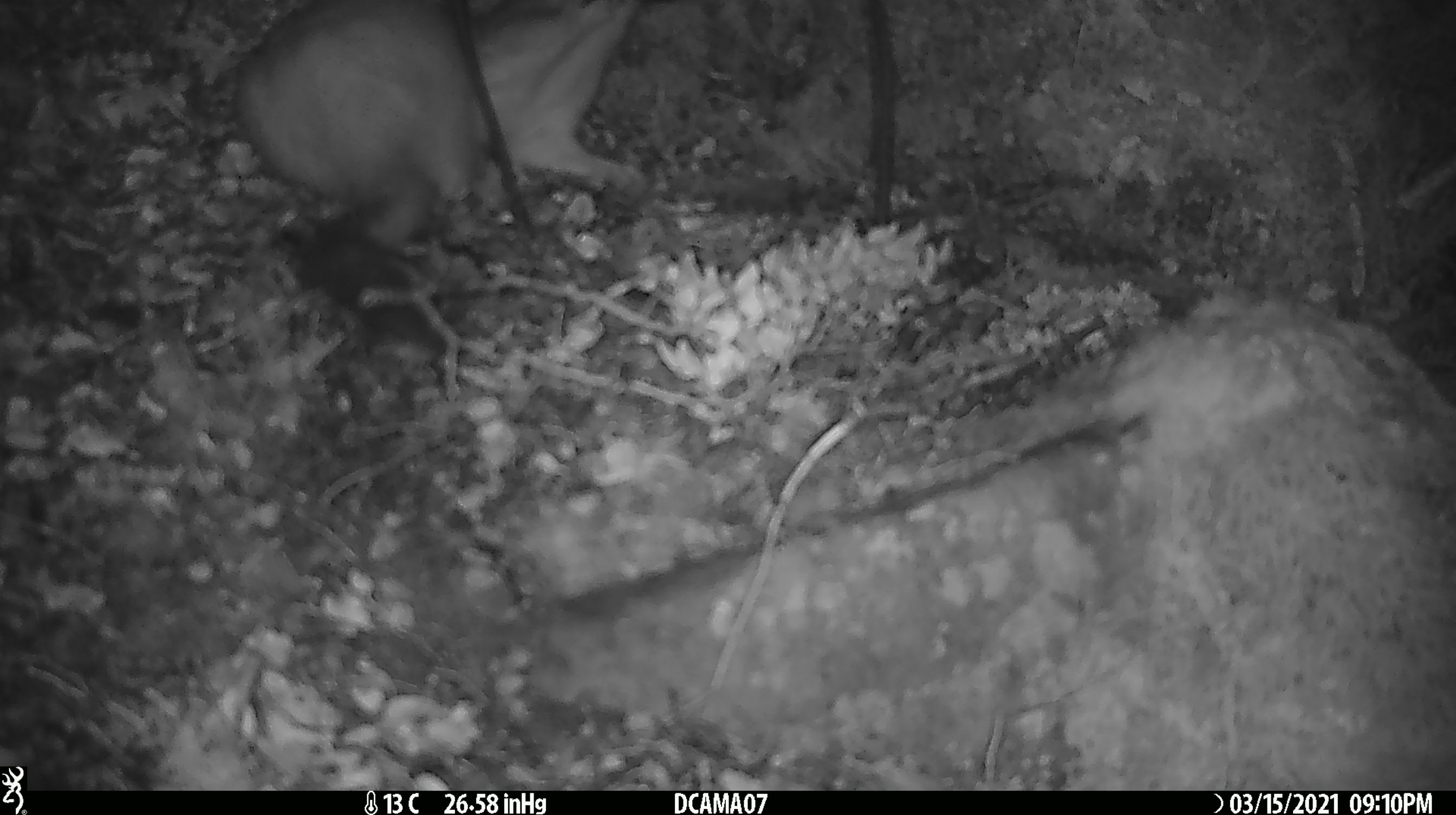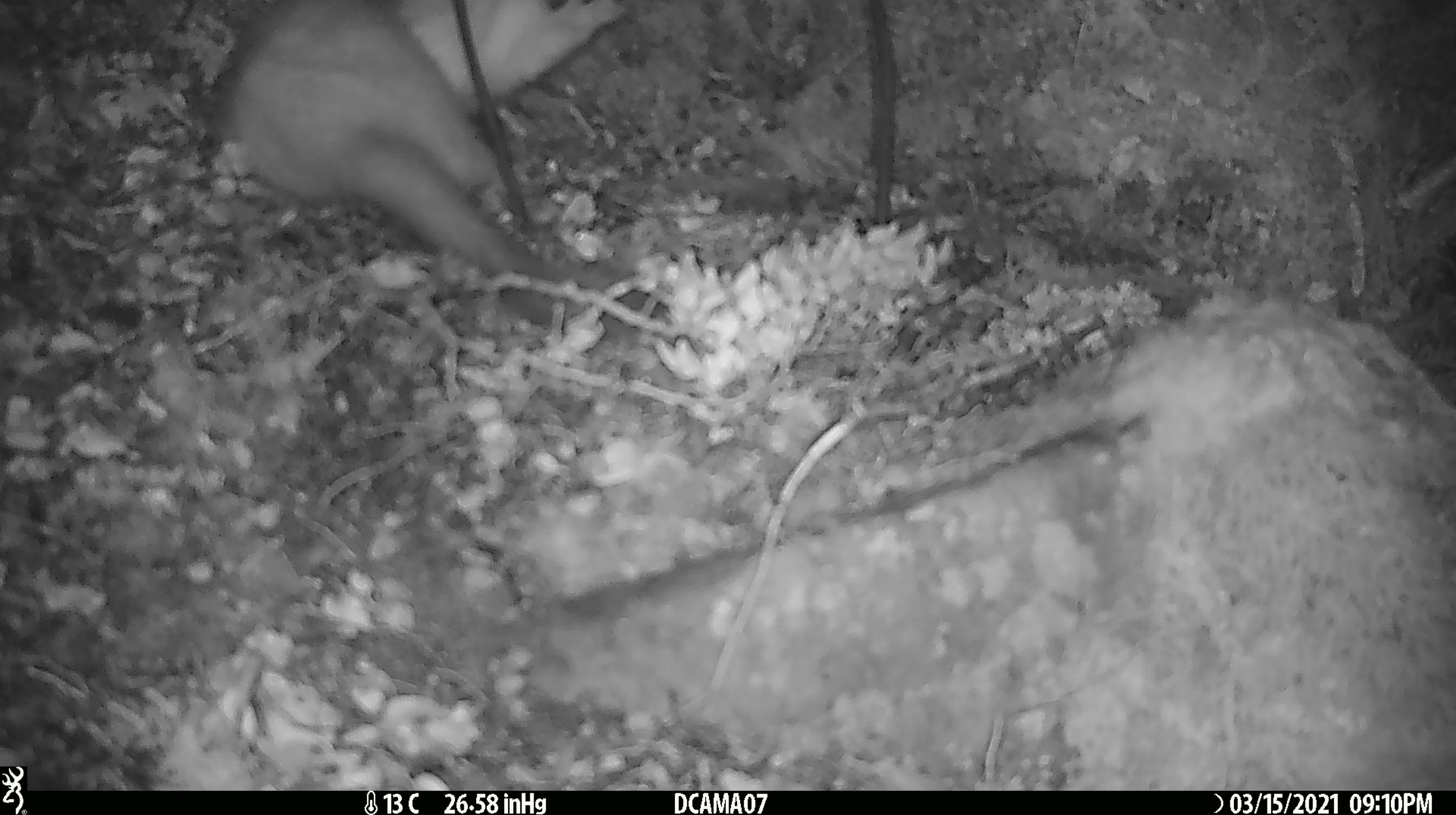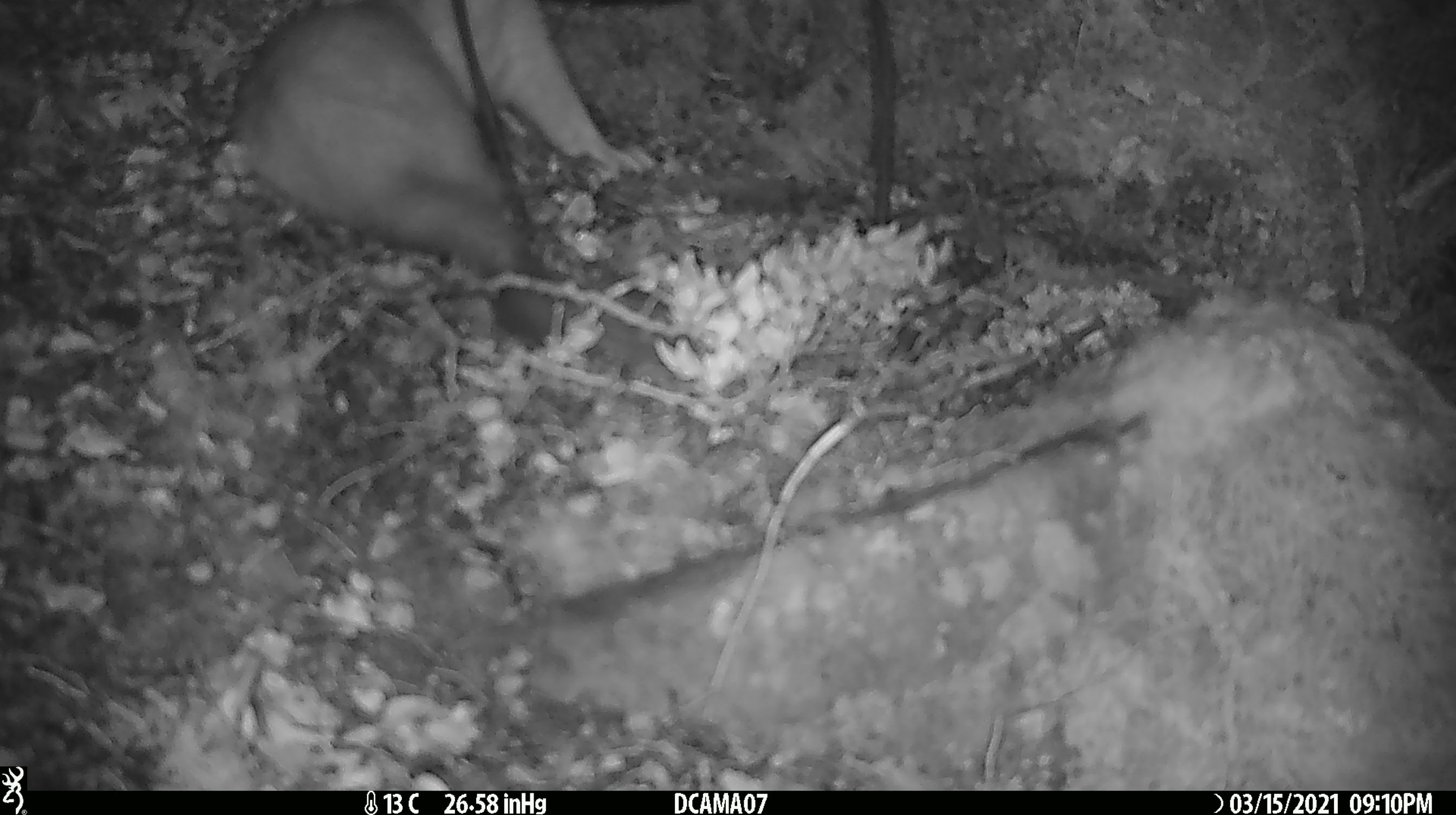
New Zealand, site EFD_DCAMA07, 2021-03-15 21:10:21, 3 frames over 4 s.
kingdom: Animalia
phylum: Chordata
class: Mammalia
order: Carnivora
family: Mustelidae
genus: Mustela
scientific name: Mustela erminea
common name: stoat